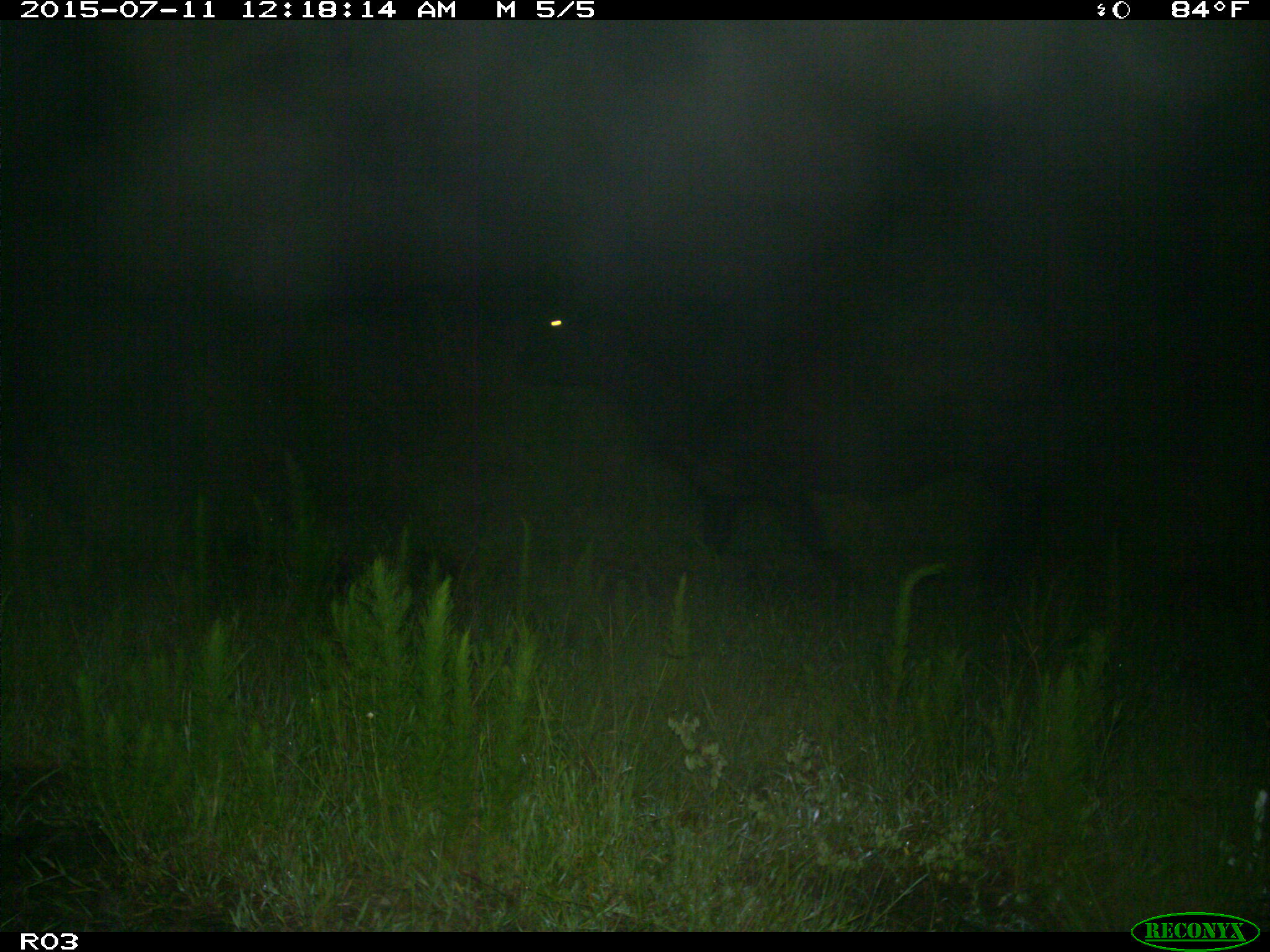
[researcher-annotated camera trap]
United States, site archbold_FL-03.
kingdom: Animalia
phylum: Chordata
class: Mammalia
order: Artiodactyla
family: Bovidae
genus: Bos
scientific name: Bos taurus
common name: domestic cow